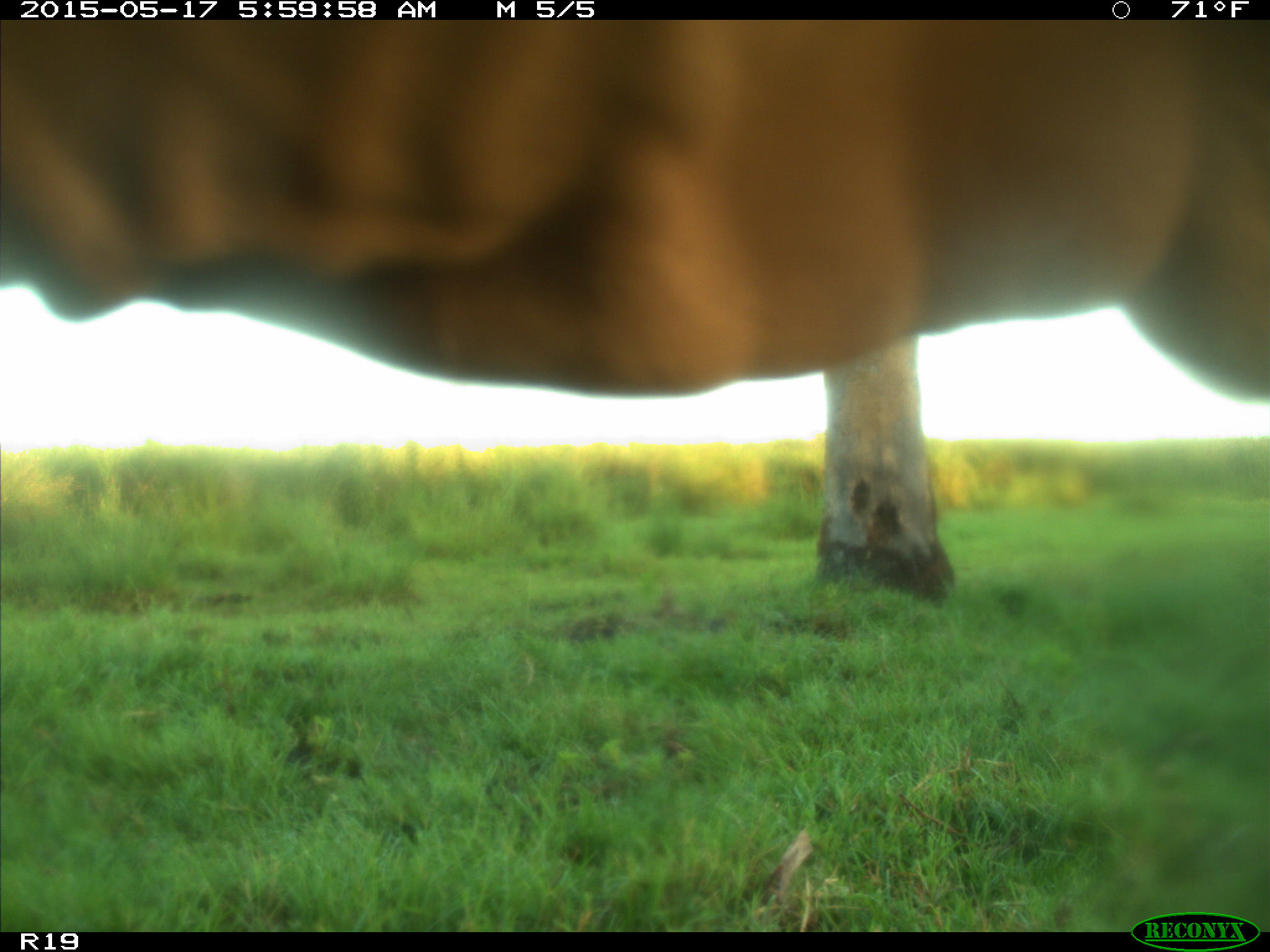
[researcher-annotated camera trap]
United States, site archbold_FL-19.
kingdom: Animalia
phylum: Chordata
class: Mammalia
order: Artiodactyla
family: Bovidae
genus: Bos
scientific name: Bos taurus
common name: domestic cow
Bos taurus (domestic cow).